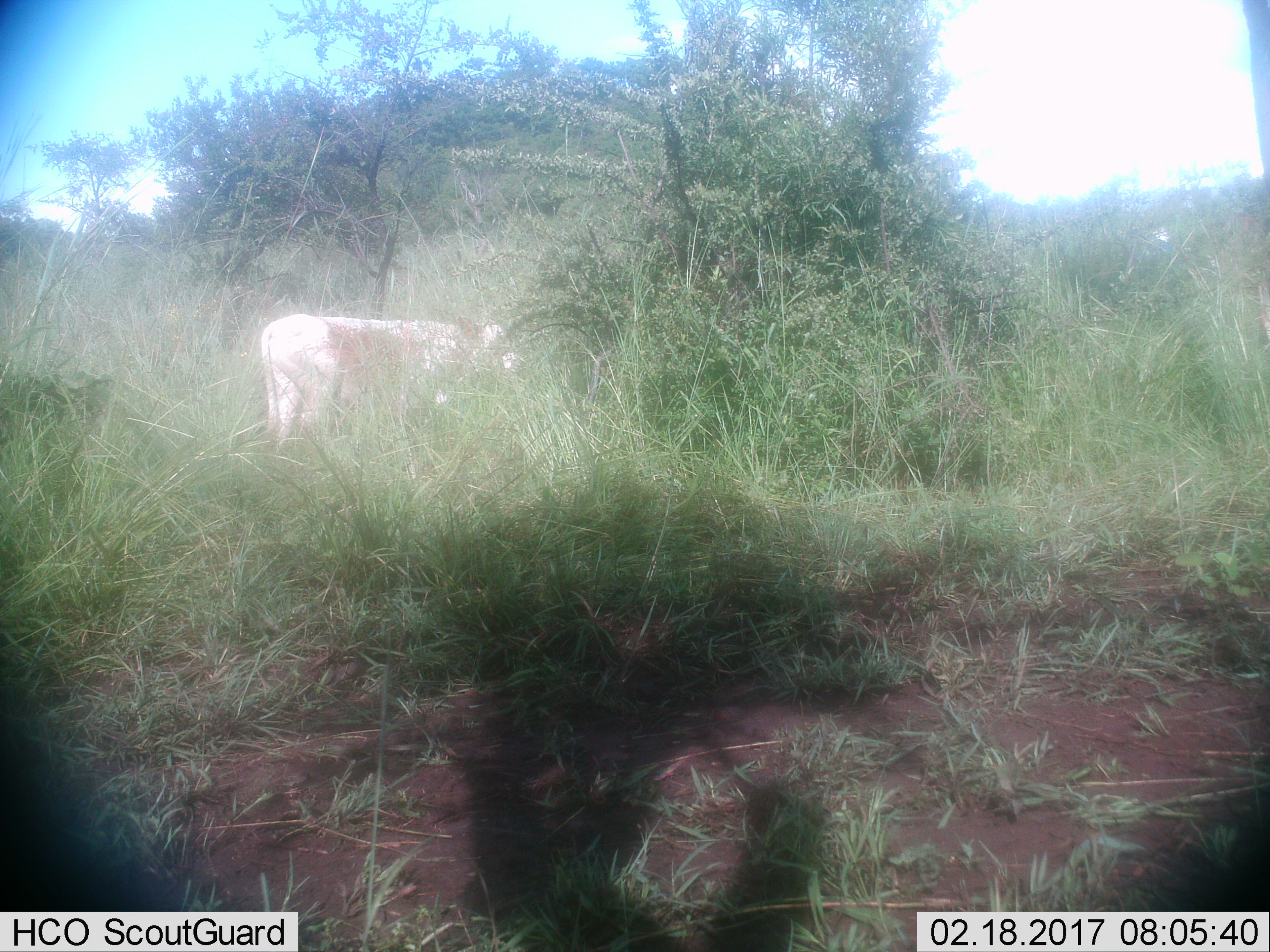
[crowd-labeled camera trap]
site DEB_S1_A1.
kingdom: Animalia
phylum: Chordata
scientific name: Vertebrata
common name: domestic animal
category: domesticanimal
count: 1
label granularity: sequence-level